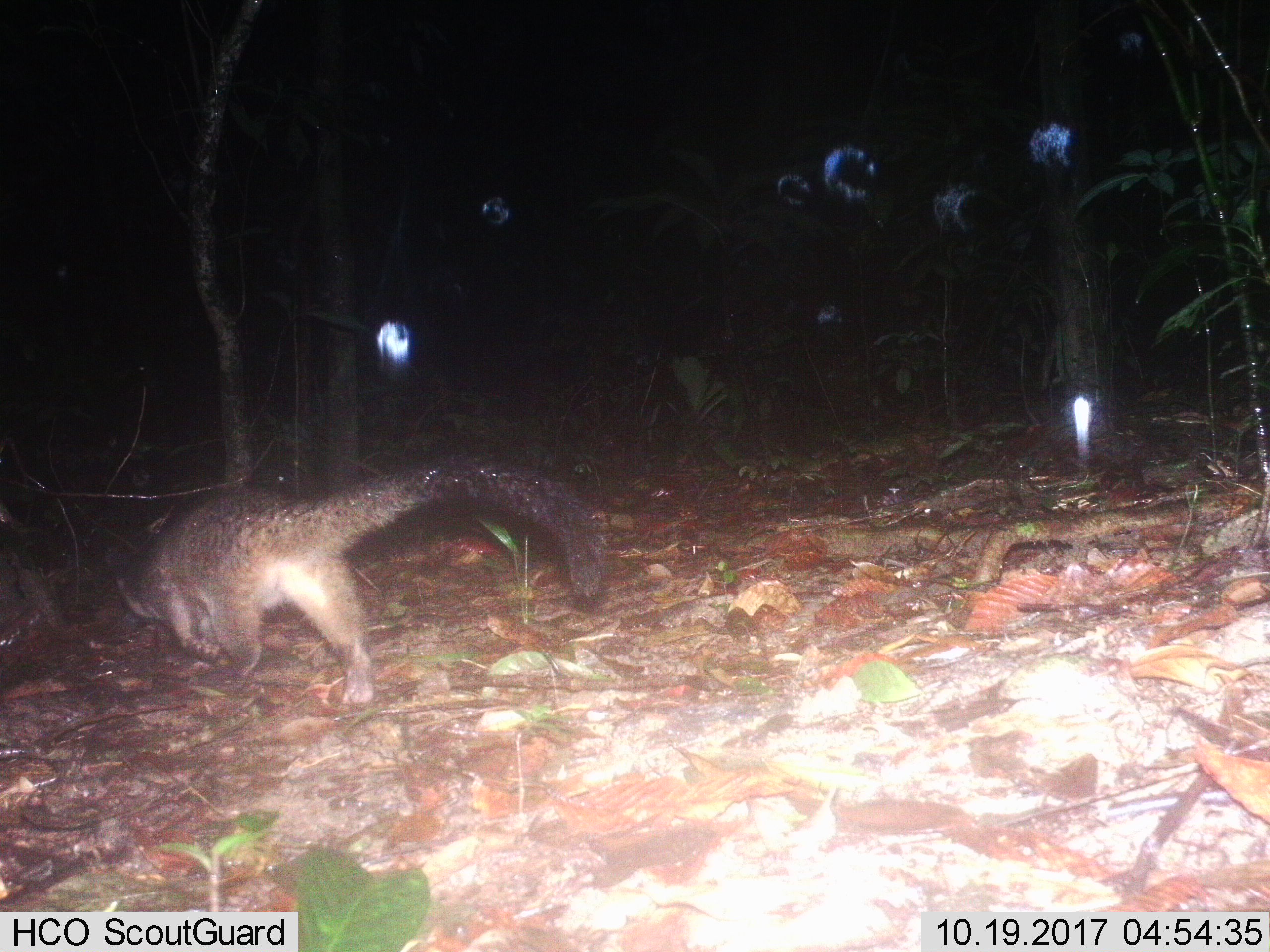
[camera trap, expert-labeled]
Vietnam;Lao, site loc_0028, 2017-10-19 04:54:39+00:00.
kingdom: Animalia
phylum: Chordata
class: Mammalia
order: Carnivora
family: Viverridae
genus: Paguma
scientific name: Paguma larvata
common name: masked palm civet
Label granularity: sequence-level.